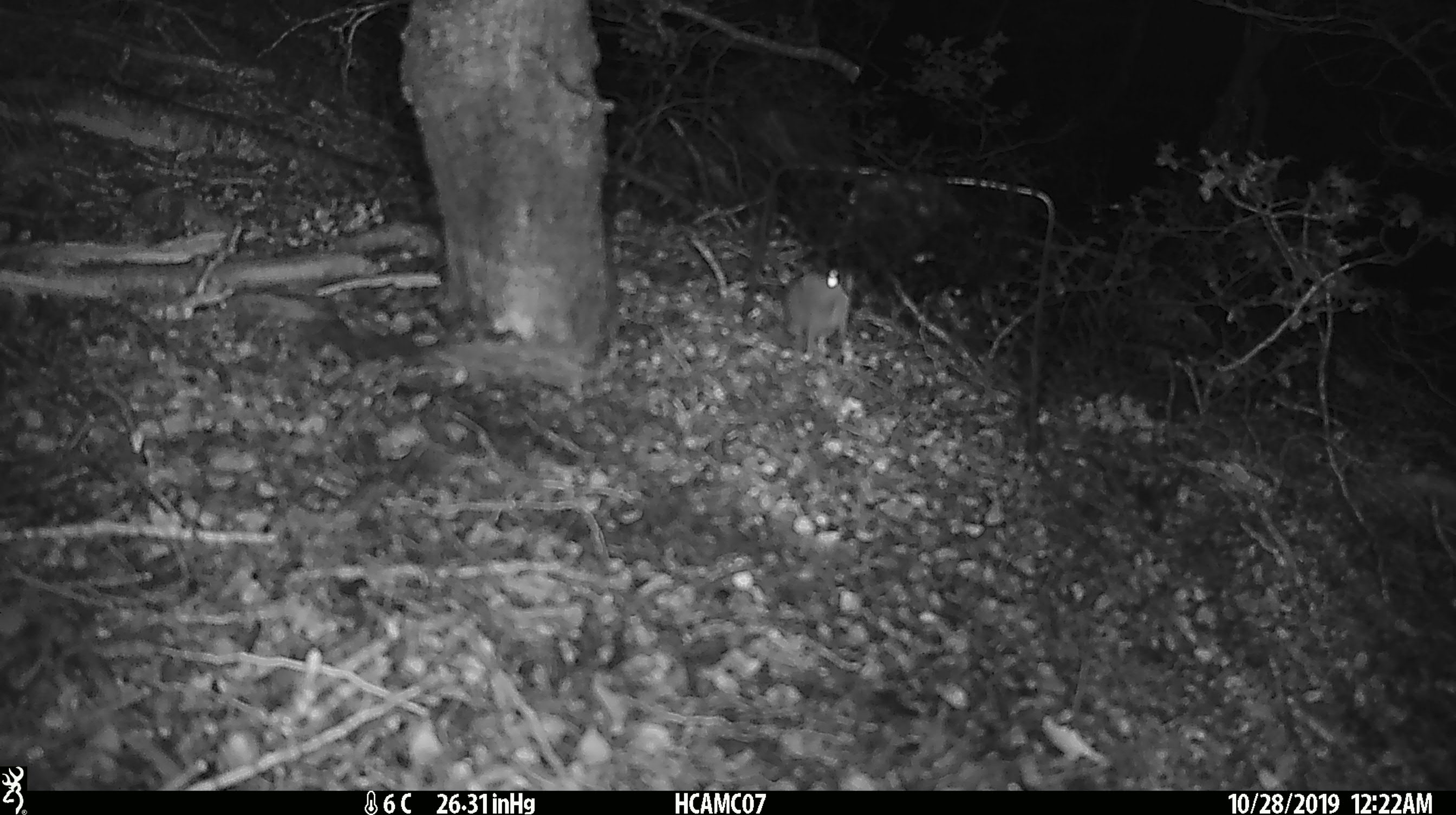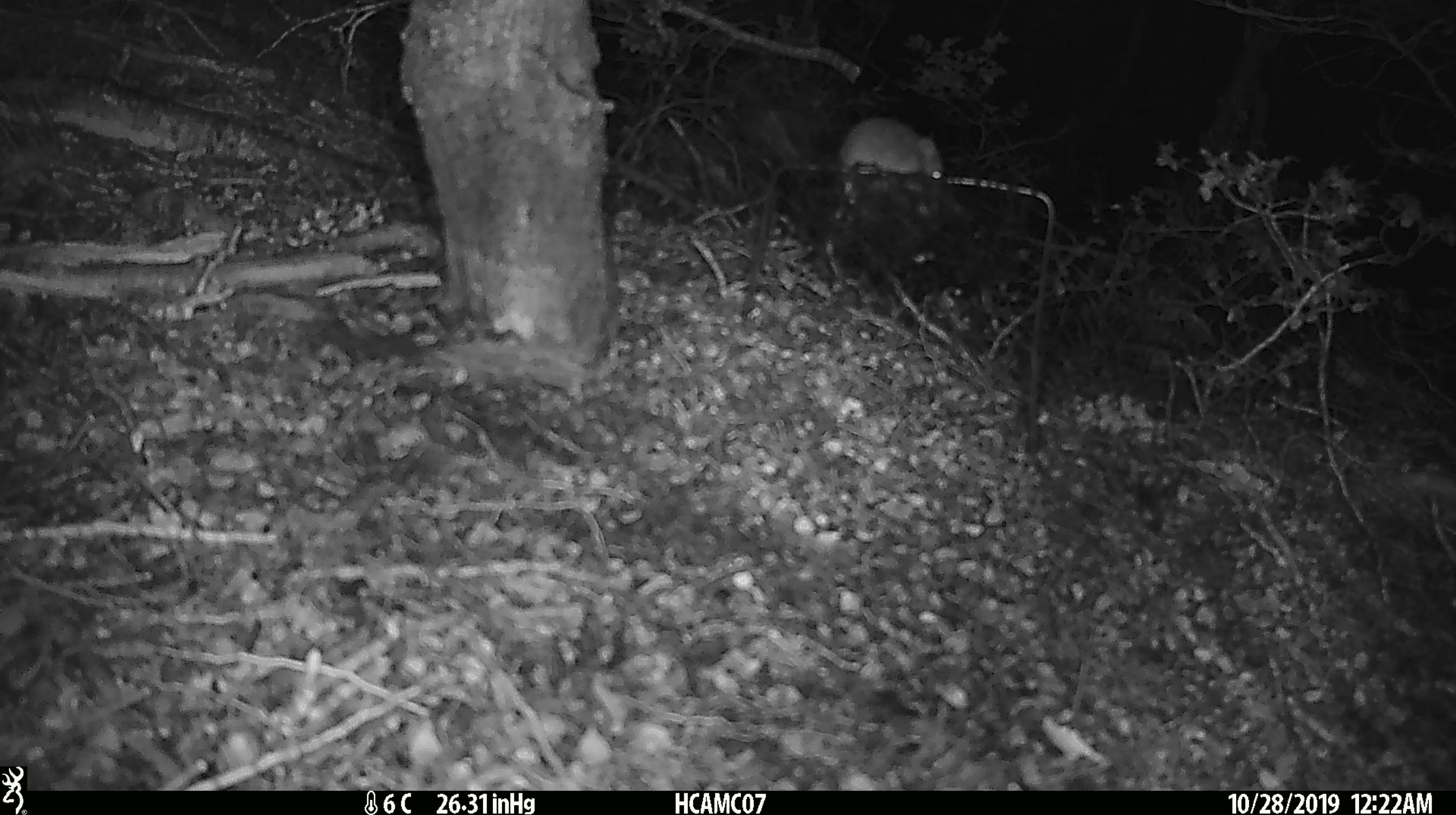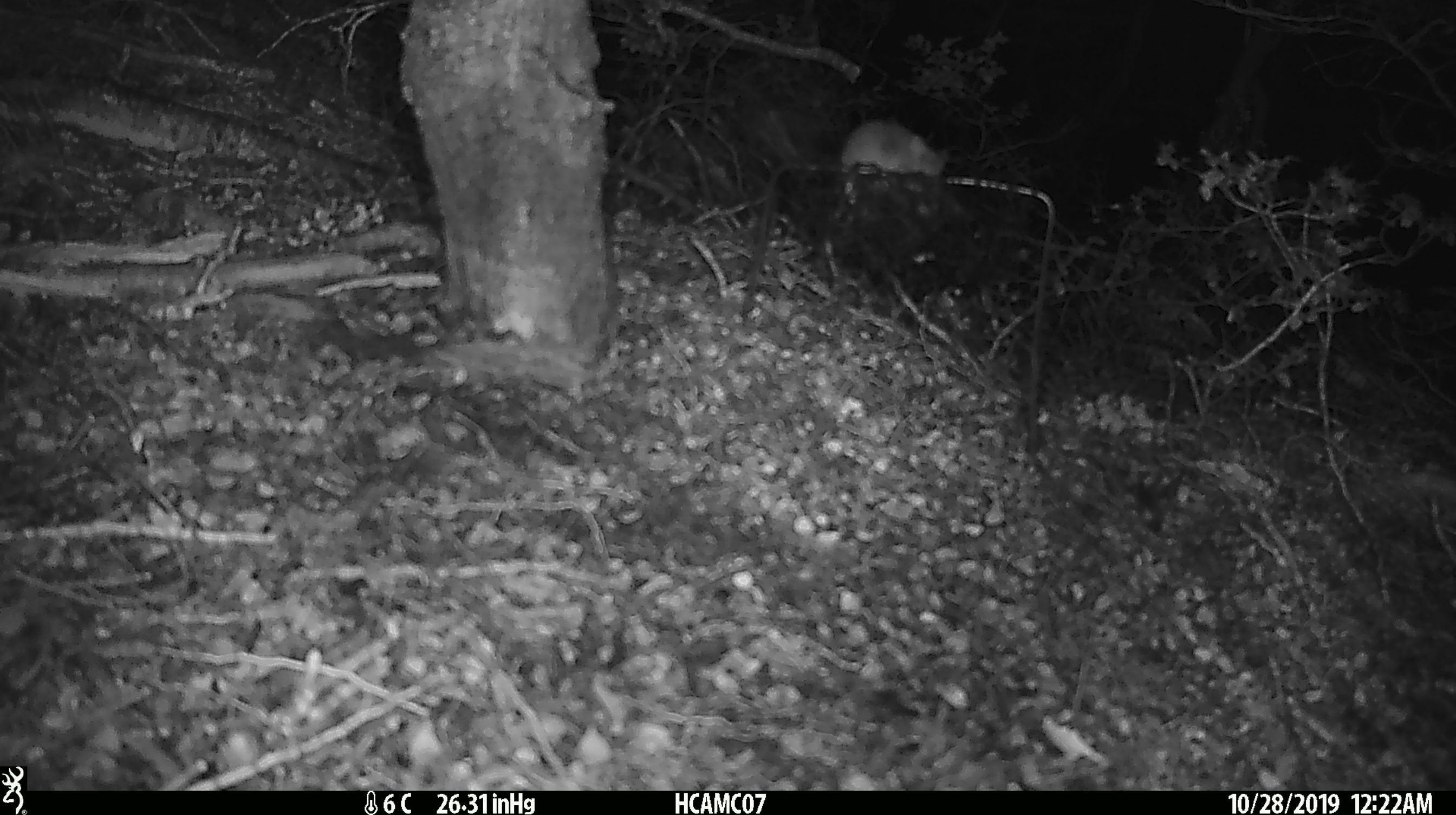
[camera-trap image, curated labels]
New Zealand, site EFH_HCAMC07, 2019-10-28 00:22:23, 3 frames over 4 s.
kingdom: Animalia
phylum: Chordata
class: Mammalia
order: Rodentia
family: Muridae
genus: Mus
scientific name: Mus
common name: mouse